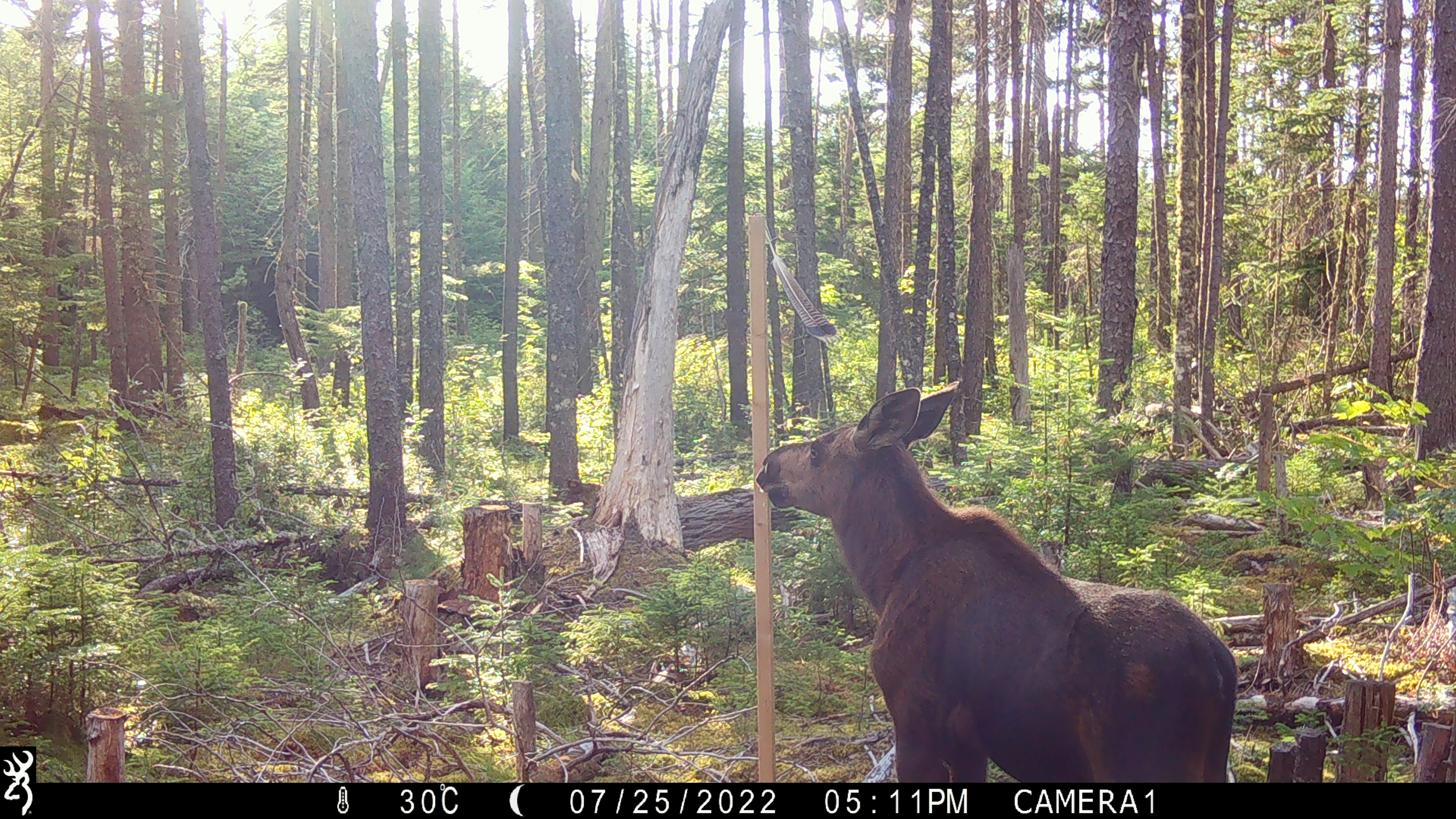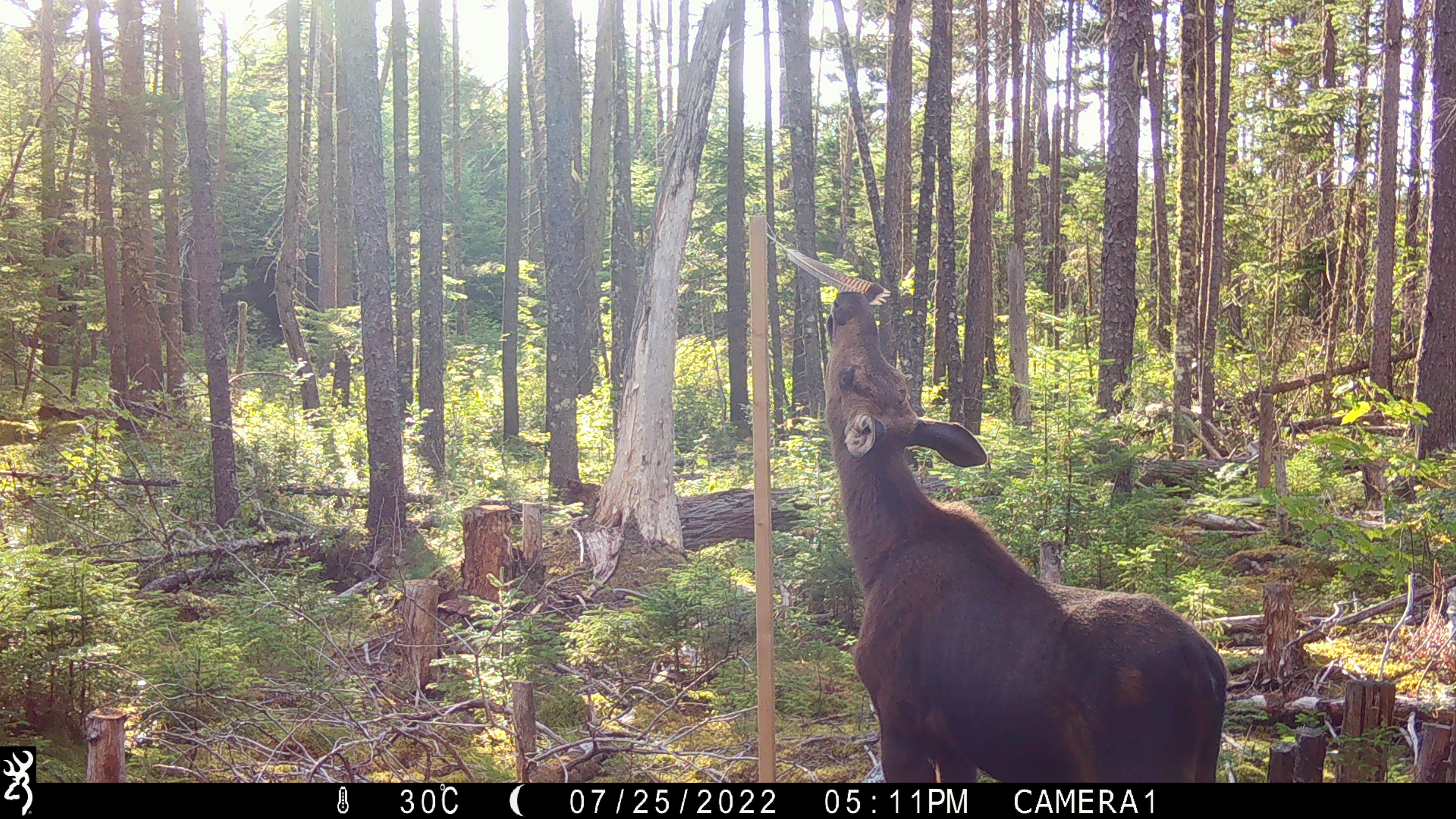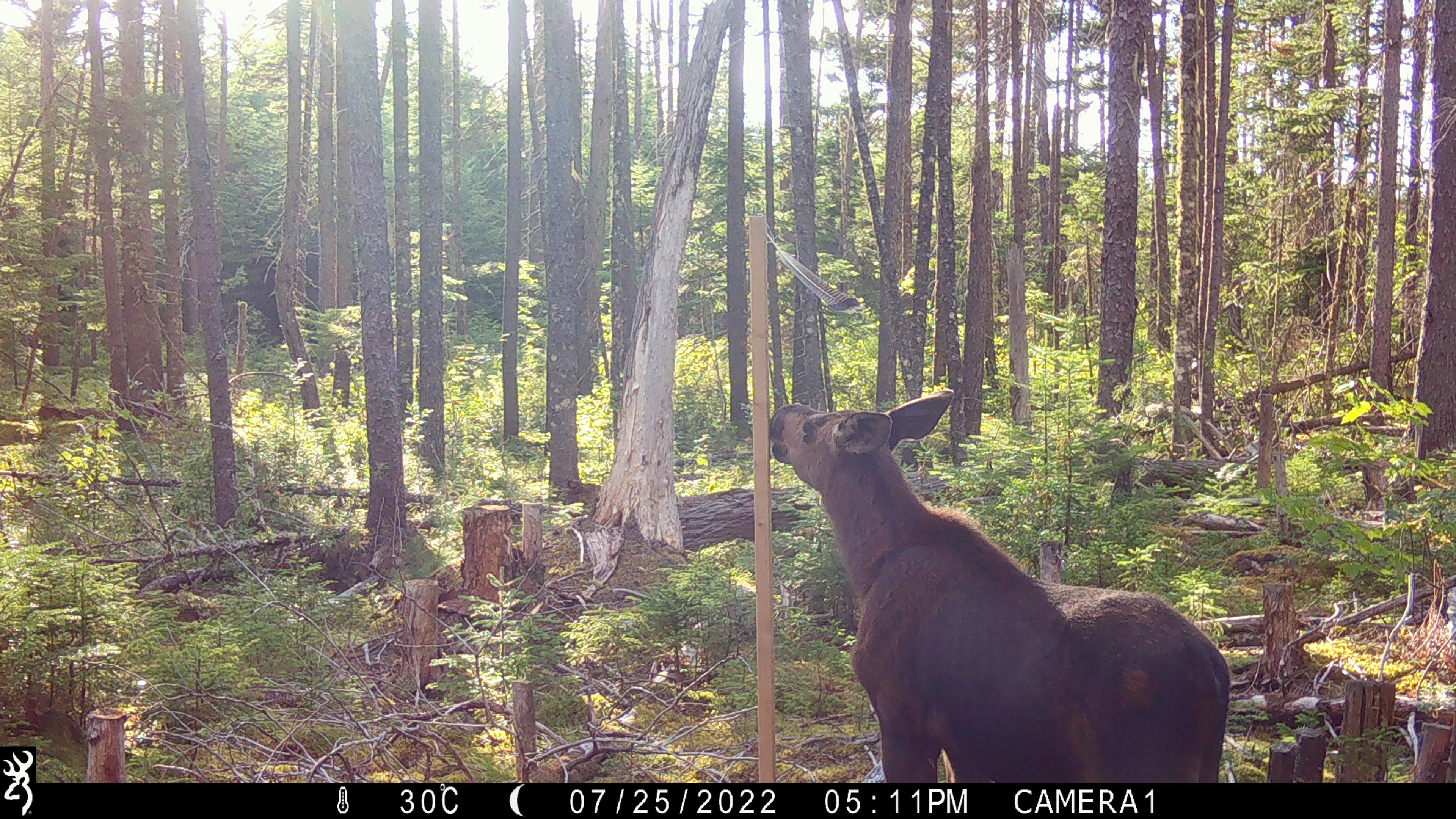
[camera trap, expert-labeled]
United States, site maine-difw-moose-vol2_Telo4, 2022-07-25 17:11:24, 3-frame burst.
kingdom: Animalia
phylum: Chordata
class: Mammalia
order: Artiodactyla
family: Cervidae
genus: Alces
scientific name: Alces alces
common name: moose